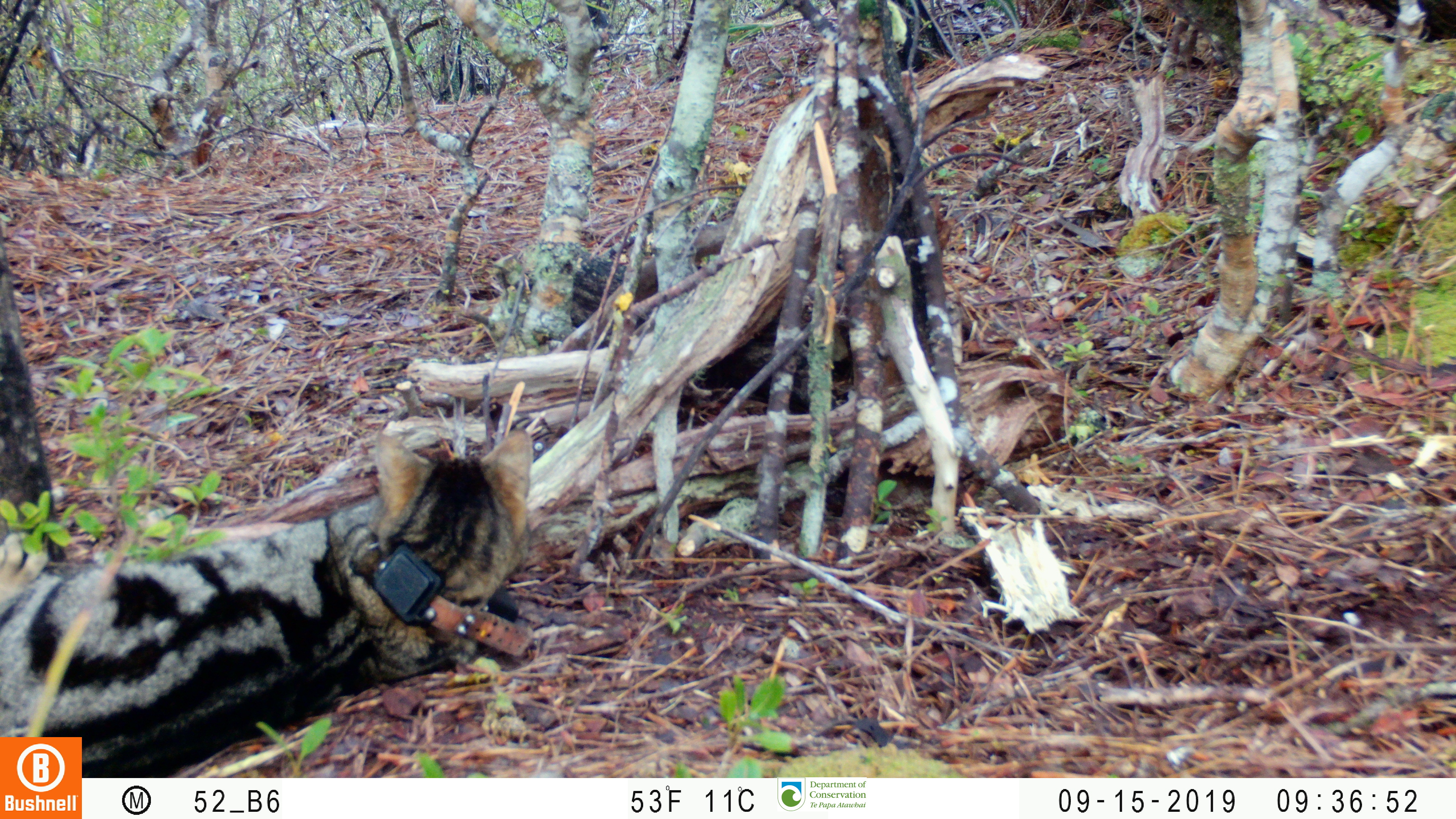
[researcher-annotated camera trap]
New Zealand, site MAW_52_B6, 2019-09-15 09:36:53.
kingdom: Animalia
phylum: Chordata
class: Mammalia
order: Carnivora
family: Felidae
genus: Felis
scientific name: Felis catus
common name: domestic cat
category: cat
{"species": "cat (domestic cat) (Felis catus)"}